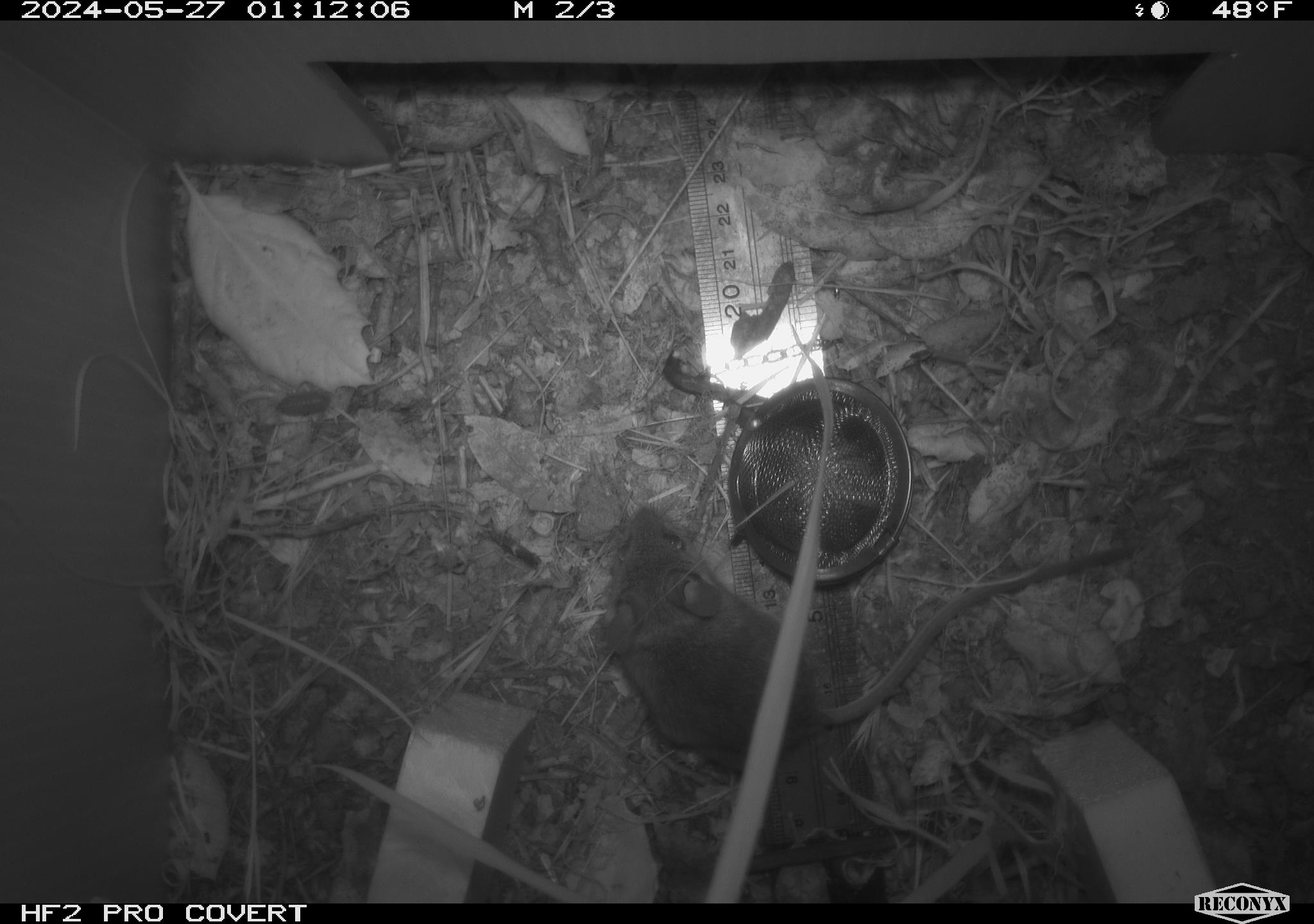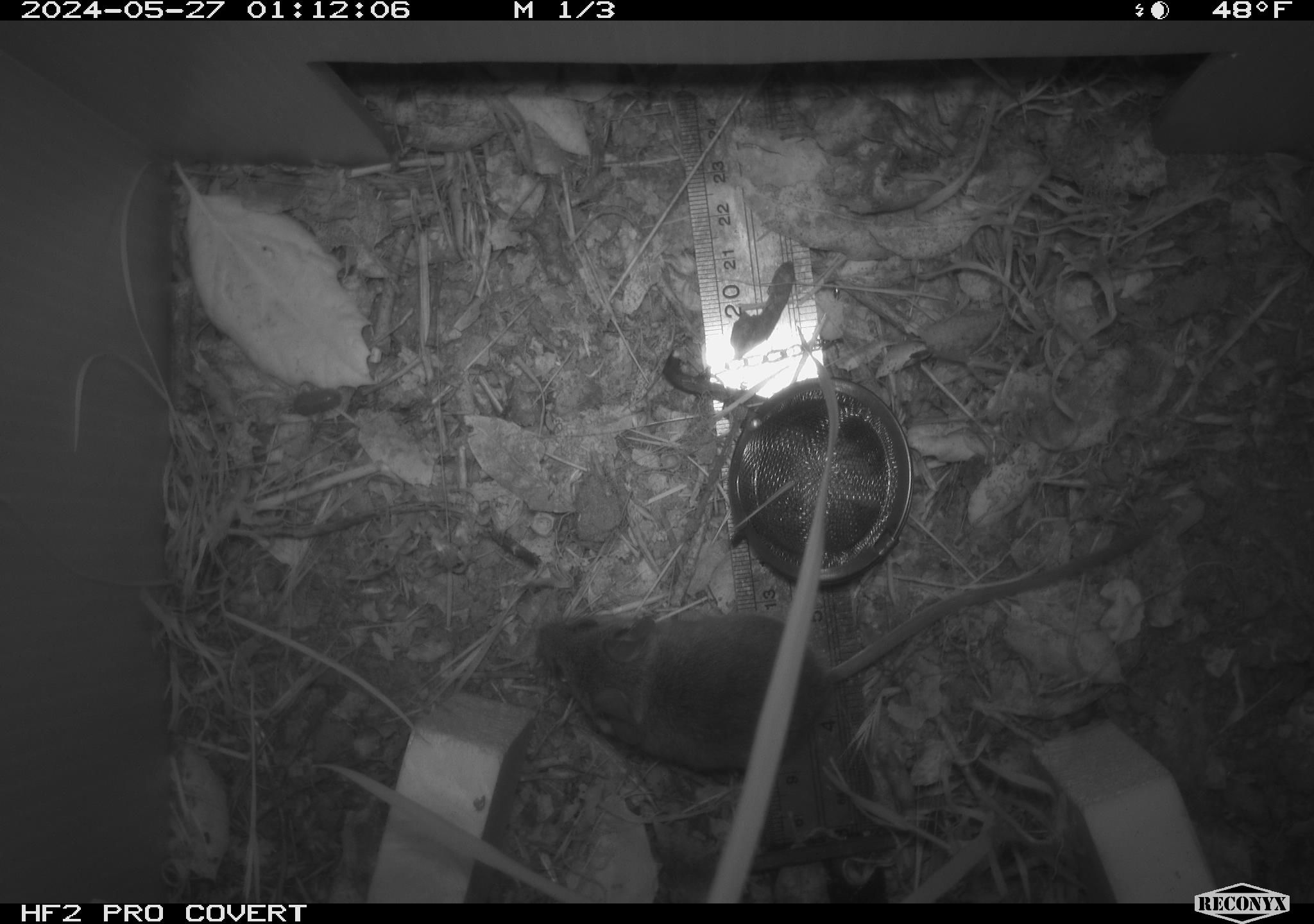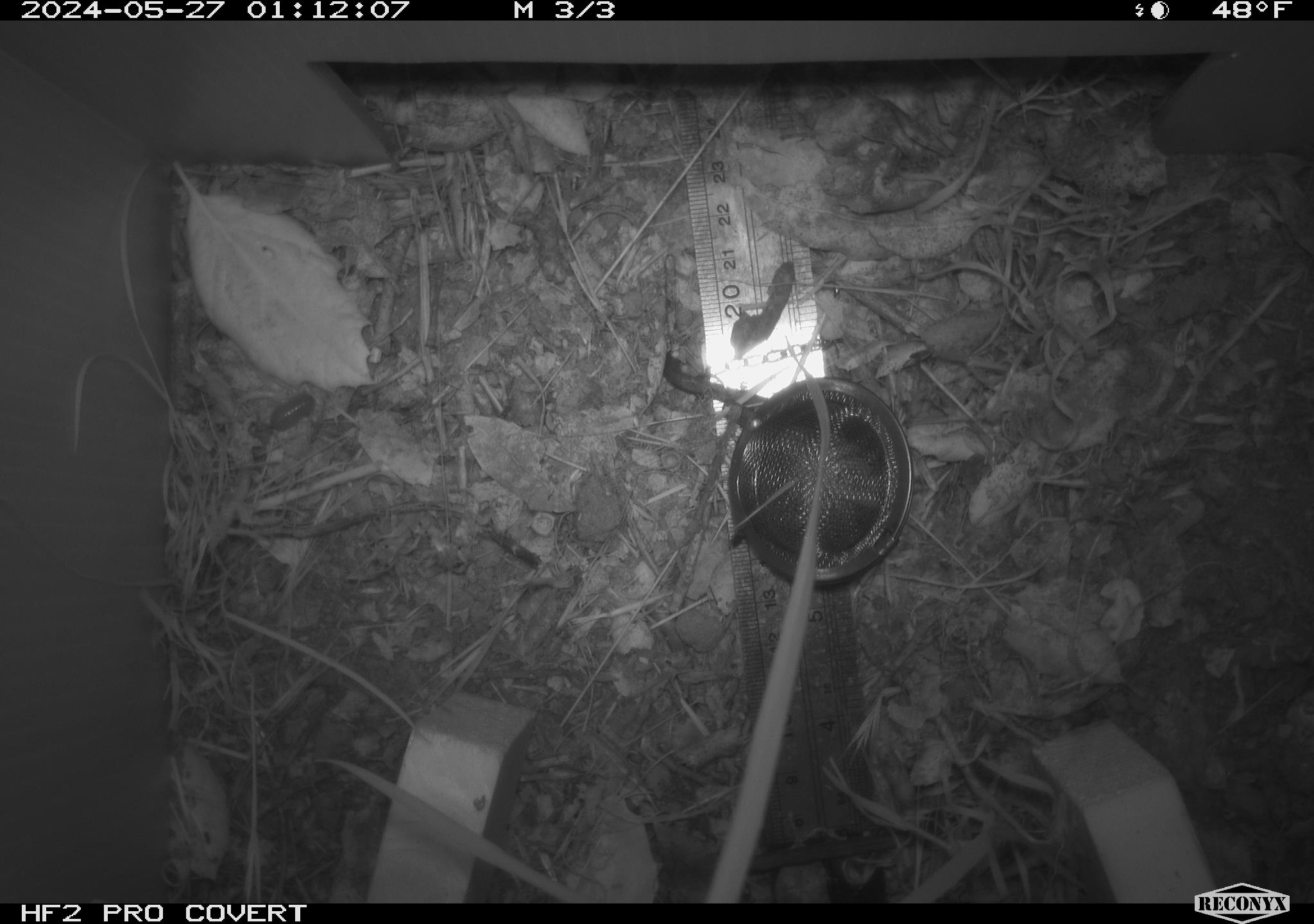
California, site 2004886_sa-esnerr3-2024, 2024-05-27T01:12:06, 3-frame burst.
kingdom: Animalia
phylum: Chordata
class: Mammalia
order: Rodentia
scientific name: Rodentia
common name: rodent